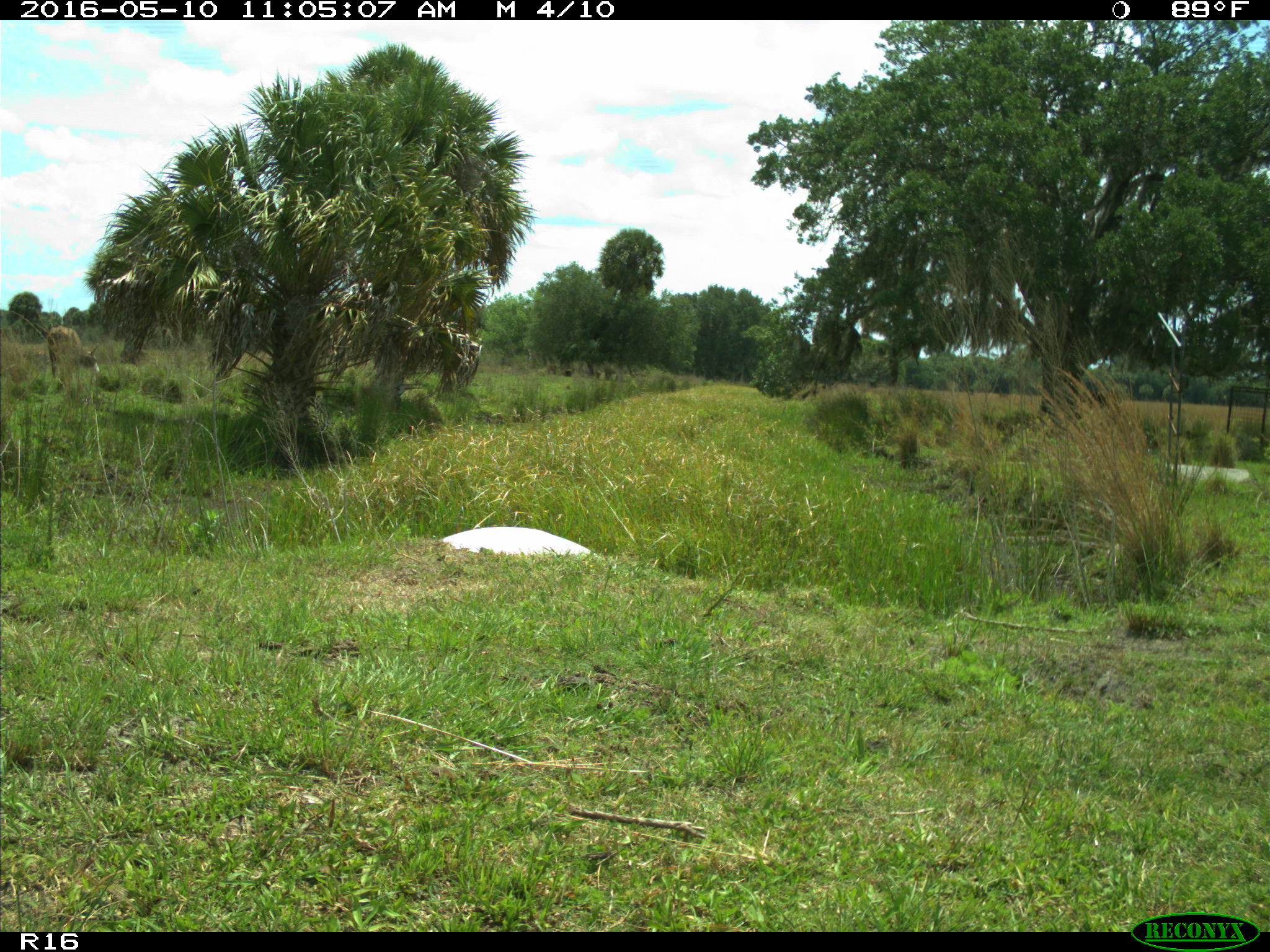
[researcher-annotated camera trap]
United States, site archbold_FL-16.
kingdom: Animalia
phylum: Chordata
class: Mammalia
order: Artiodactyla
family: Bovidae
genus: Bos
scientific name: Bos taurus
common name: domestic cow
Bos taurus (domestic cow).